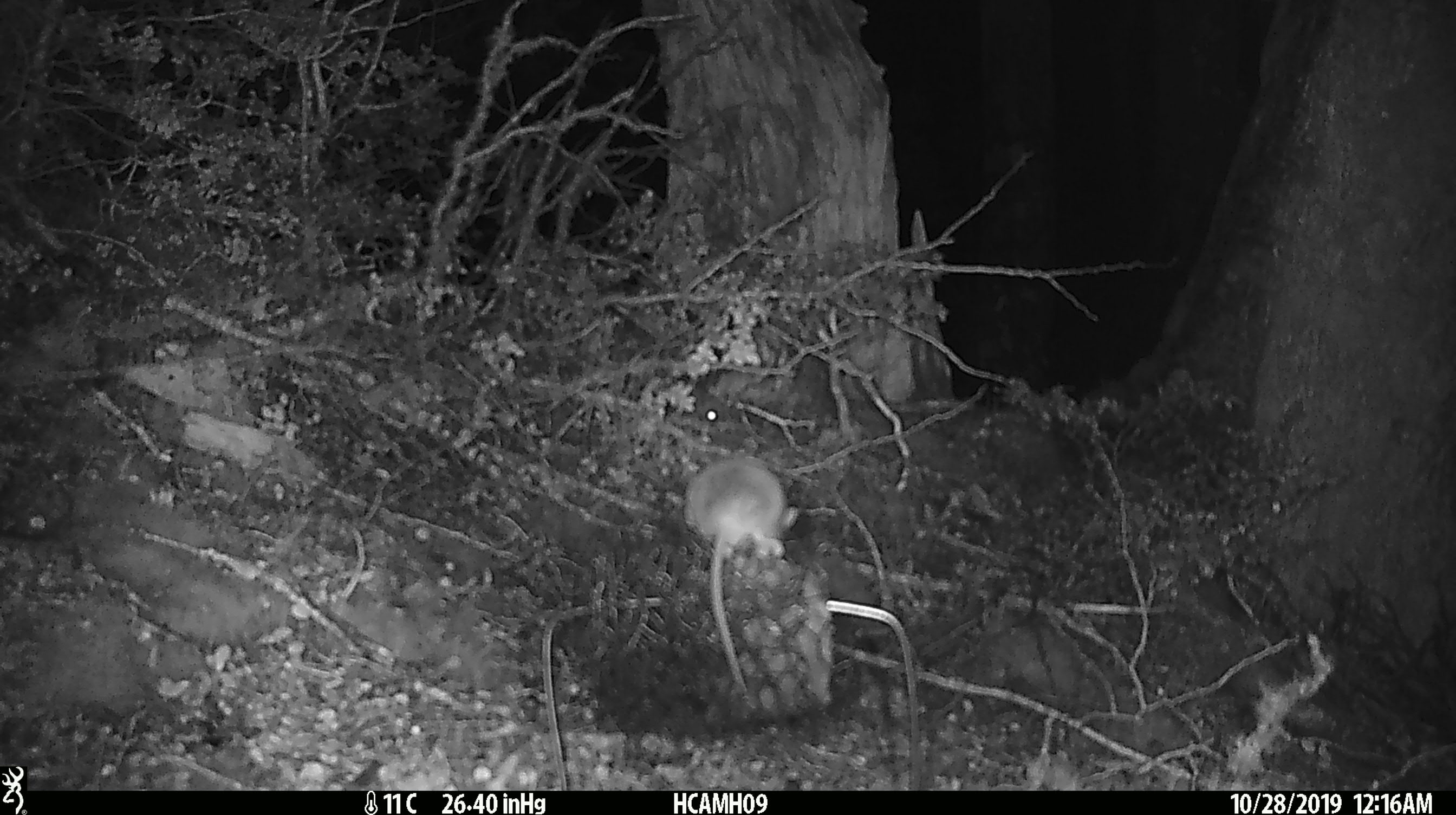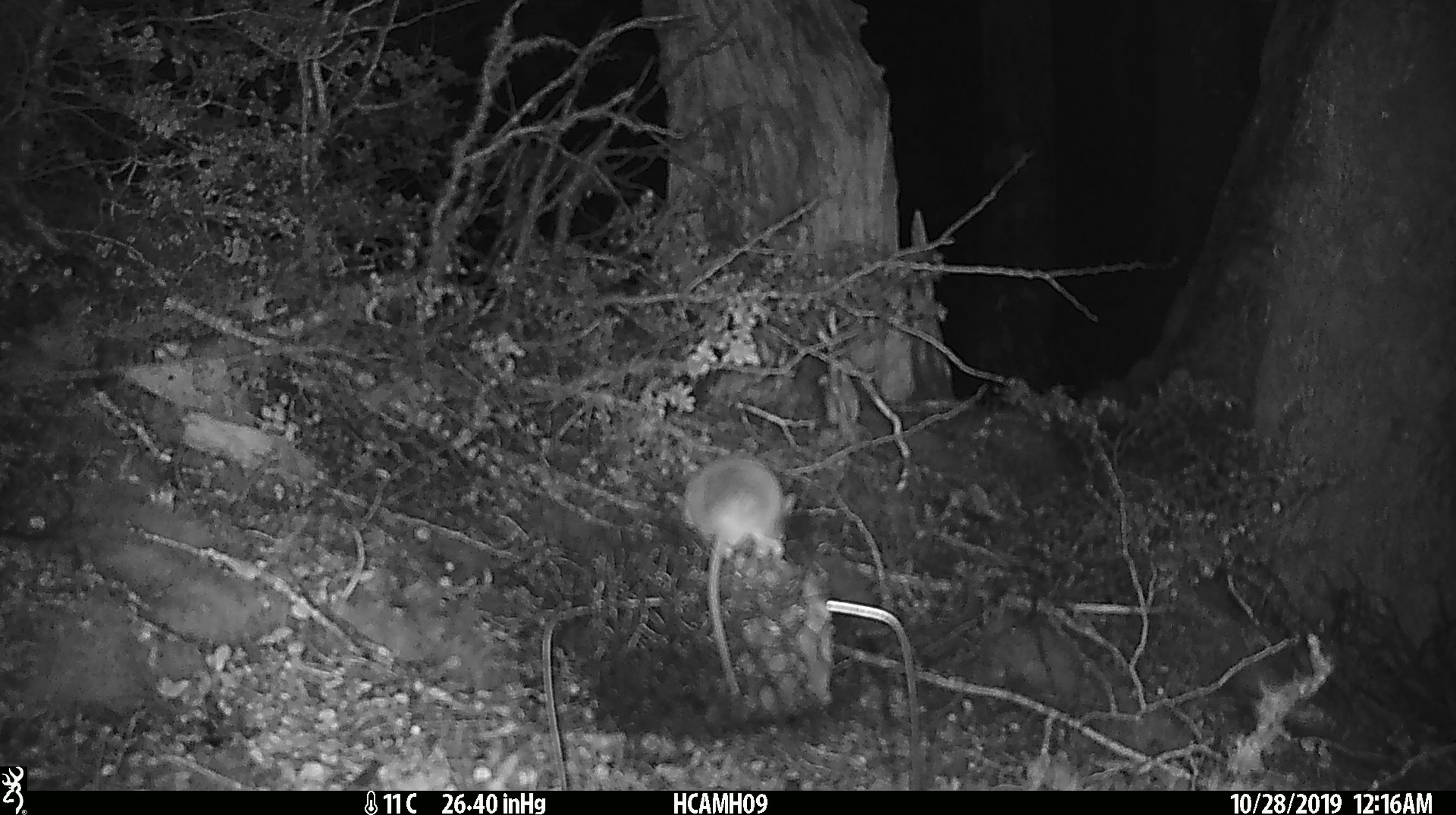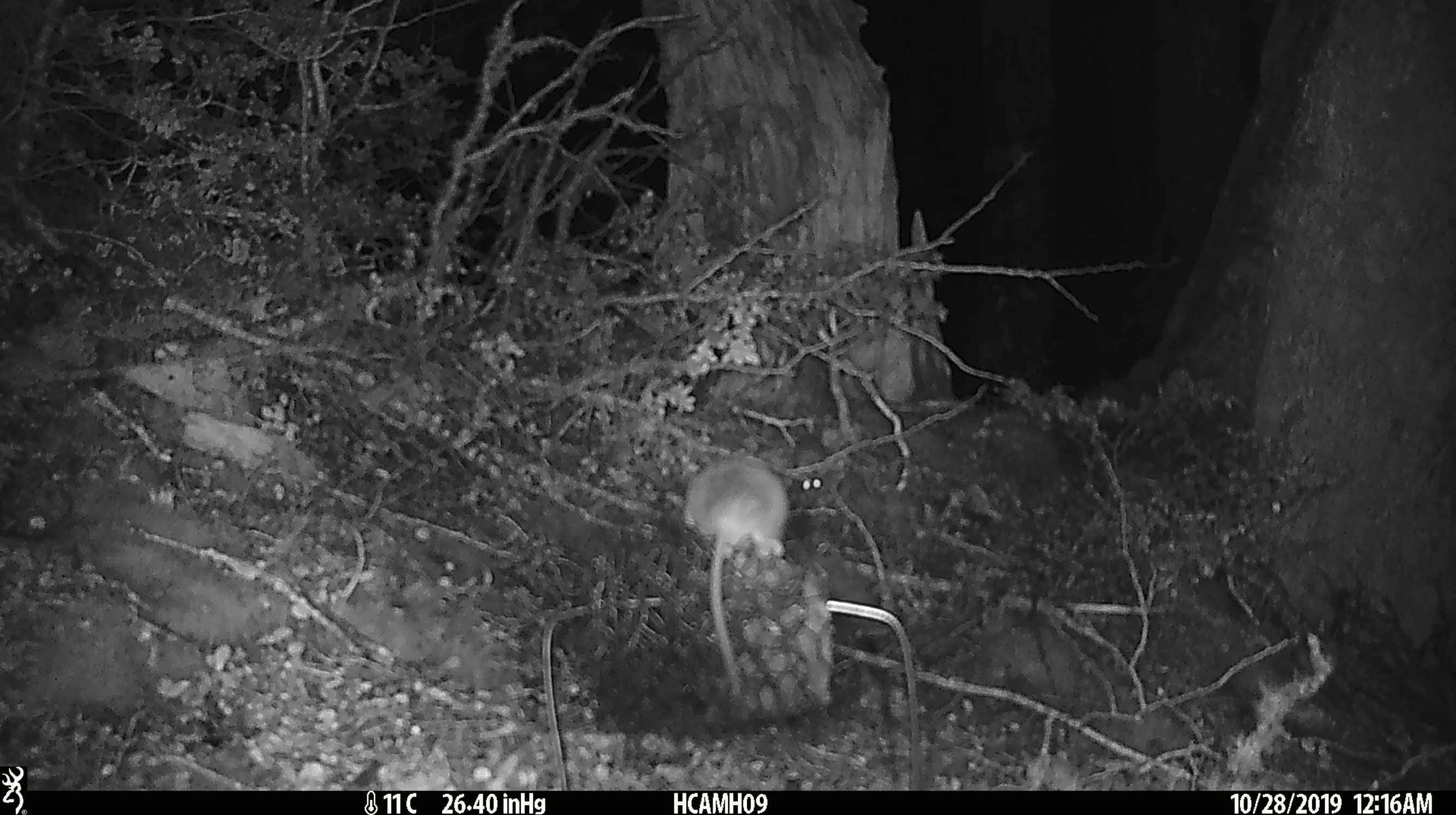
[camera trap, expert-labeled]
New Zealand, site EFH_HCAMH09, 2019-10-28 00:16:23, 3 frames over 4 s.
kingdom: Animalia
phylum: Chordata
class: Mammalia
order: Rodentia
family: Muridae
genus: Mus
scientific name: Mus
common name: mouse